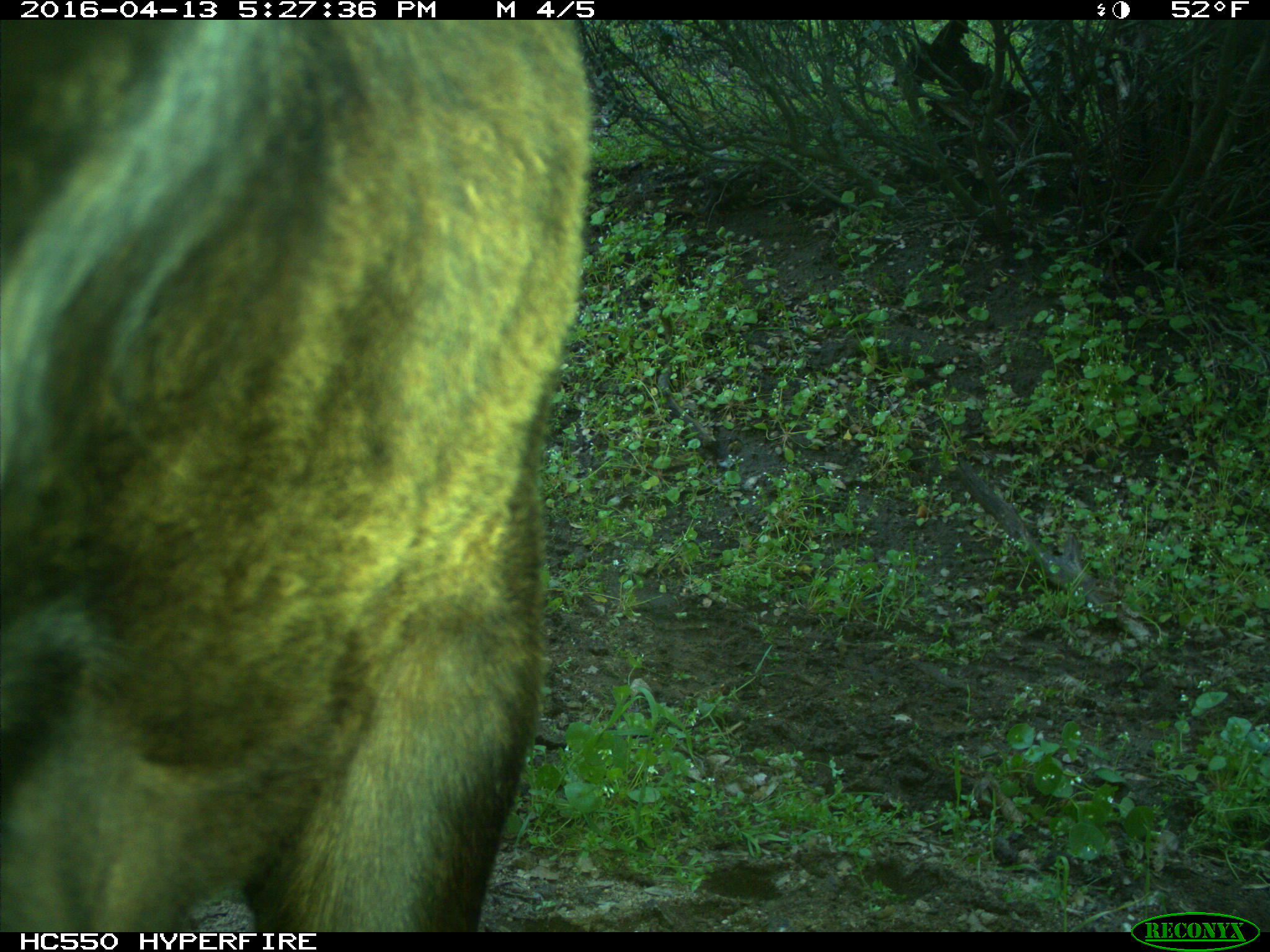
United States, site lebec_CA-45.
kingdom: Animalia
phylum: Chordata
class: Mammalia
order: Artiodactyla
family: Bovidae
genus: Bos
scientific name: Bos taurus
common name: domestic cow